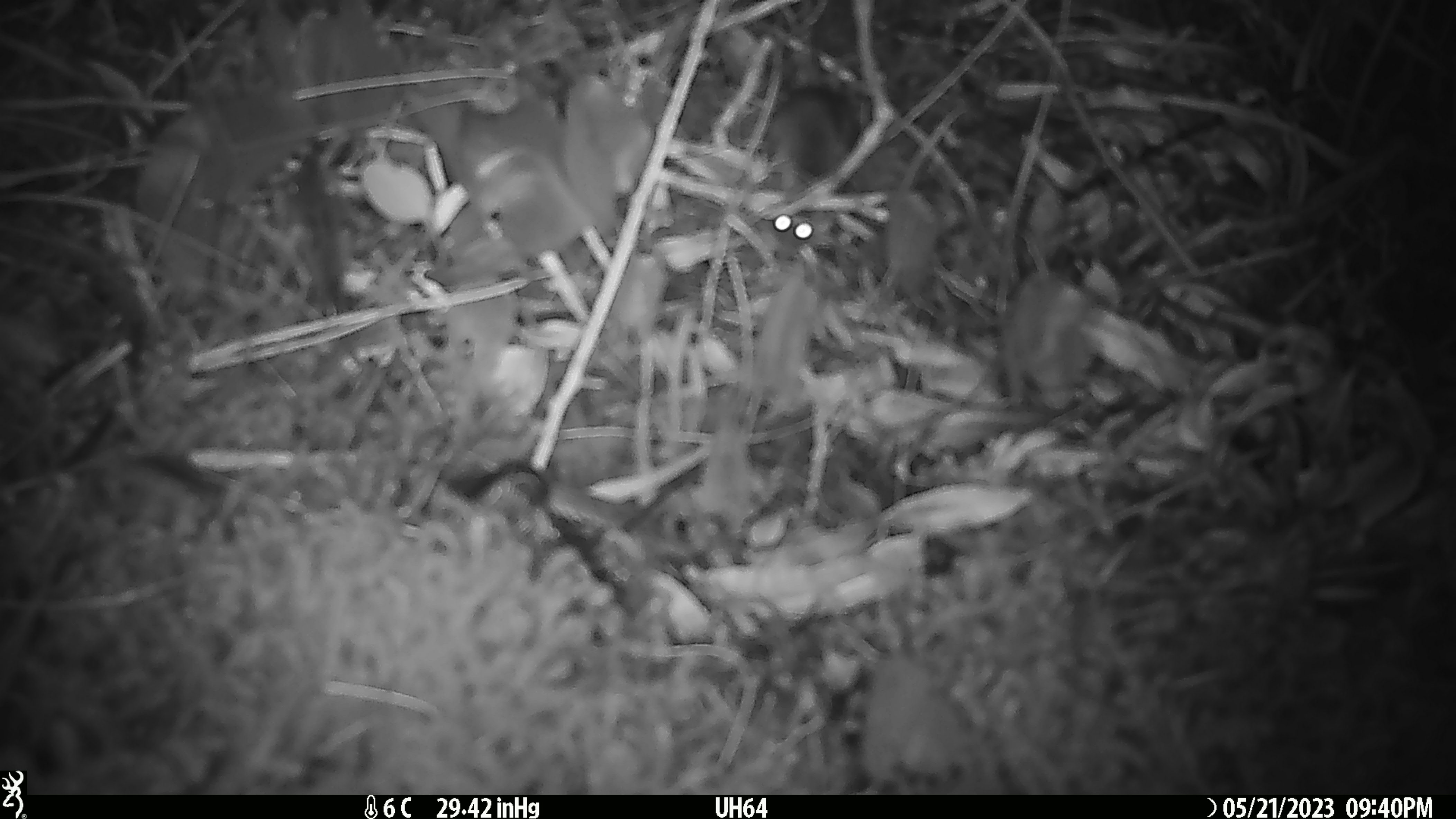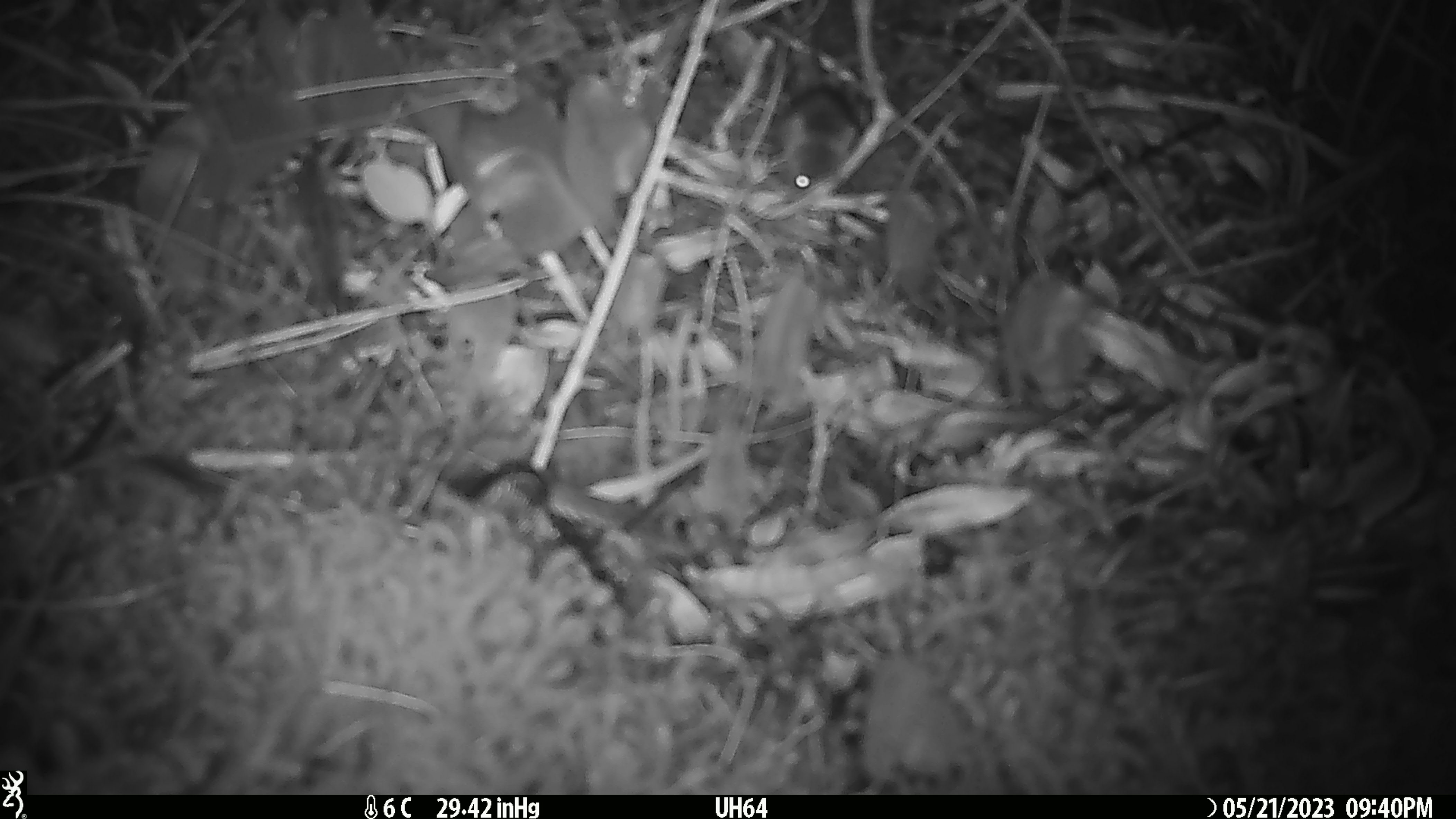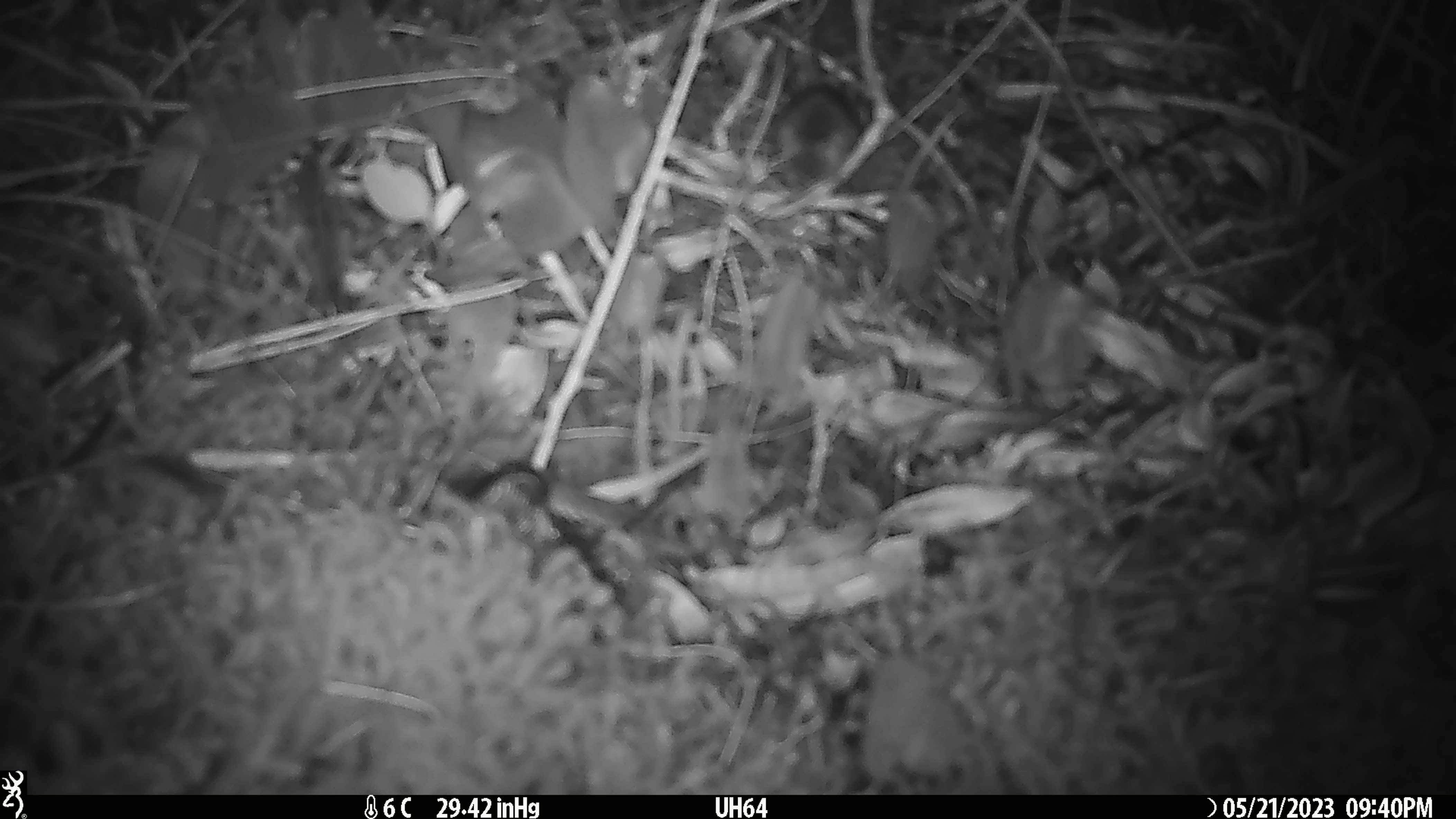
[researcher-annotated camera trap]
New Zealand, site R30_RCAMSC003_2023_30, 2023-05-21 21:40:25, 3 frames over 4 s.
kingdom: Animalia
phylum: Chordata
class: Mammalia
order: Rodentia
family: Muridae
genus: Mus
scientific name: Mus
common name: mouse